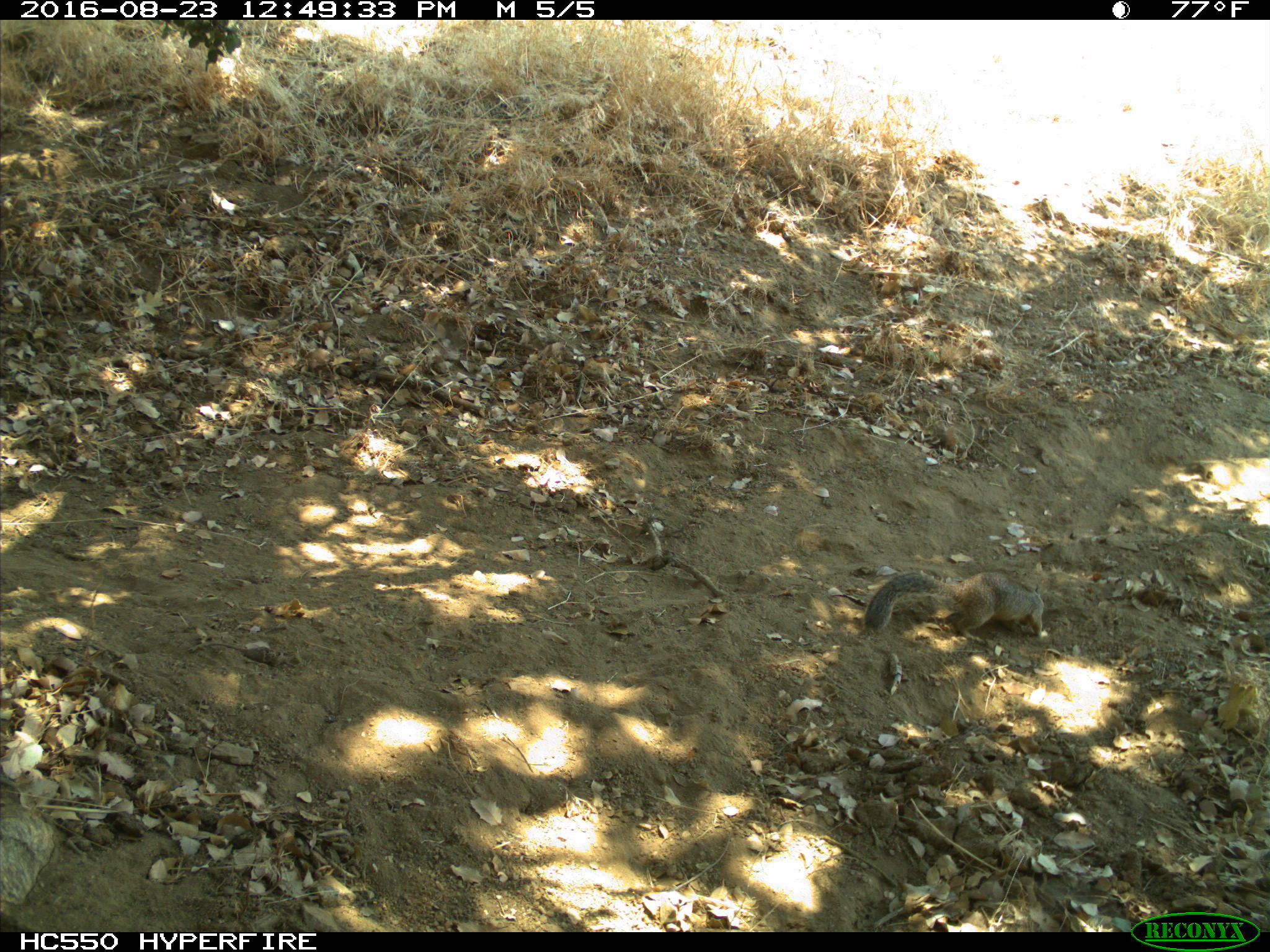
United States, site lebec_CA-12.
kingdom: Animalia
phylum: Chordata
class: Mammalia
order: Rodentia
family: Sciuridae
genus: Otospermophilus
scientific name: Otospermophilus beecheyi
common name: california ground squirrel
Otospermophilus beecheyi (california ground squirrel).